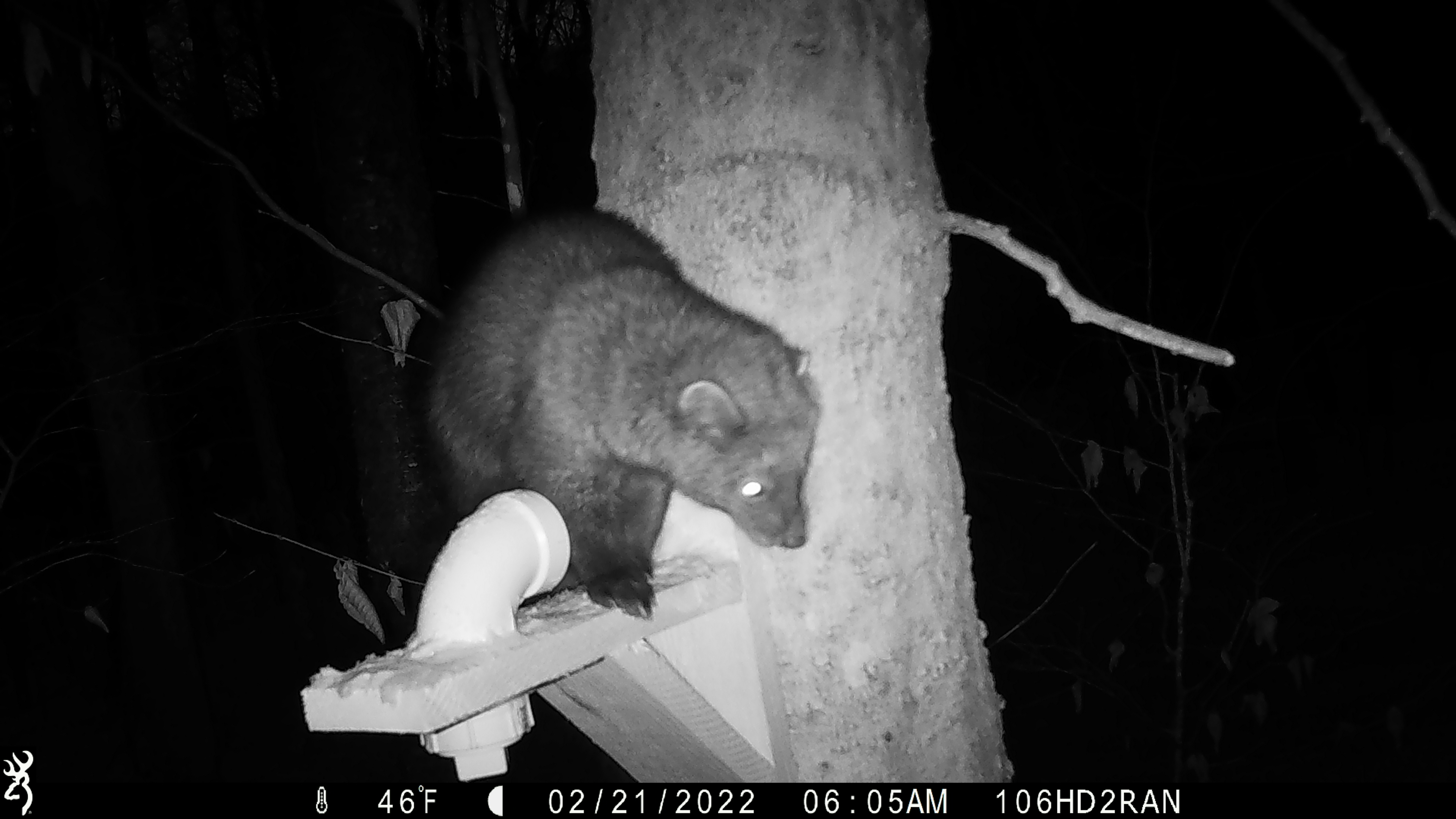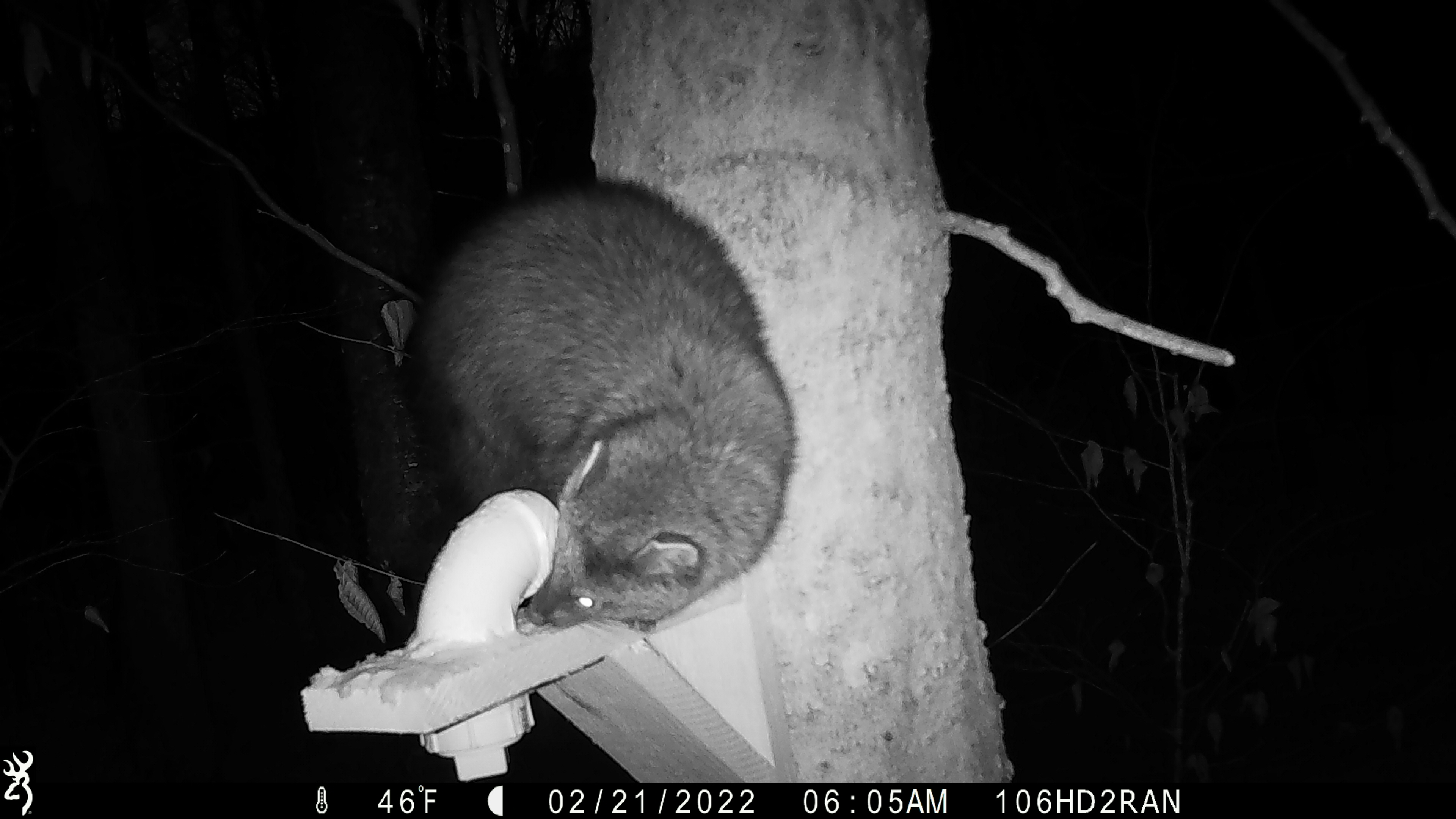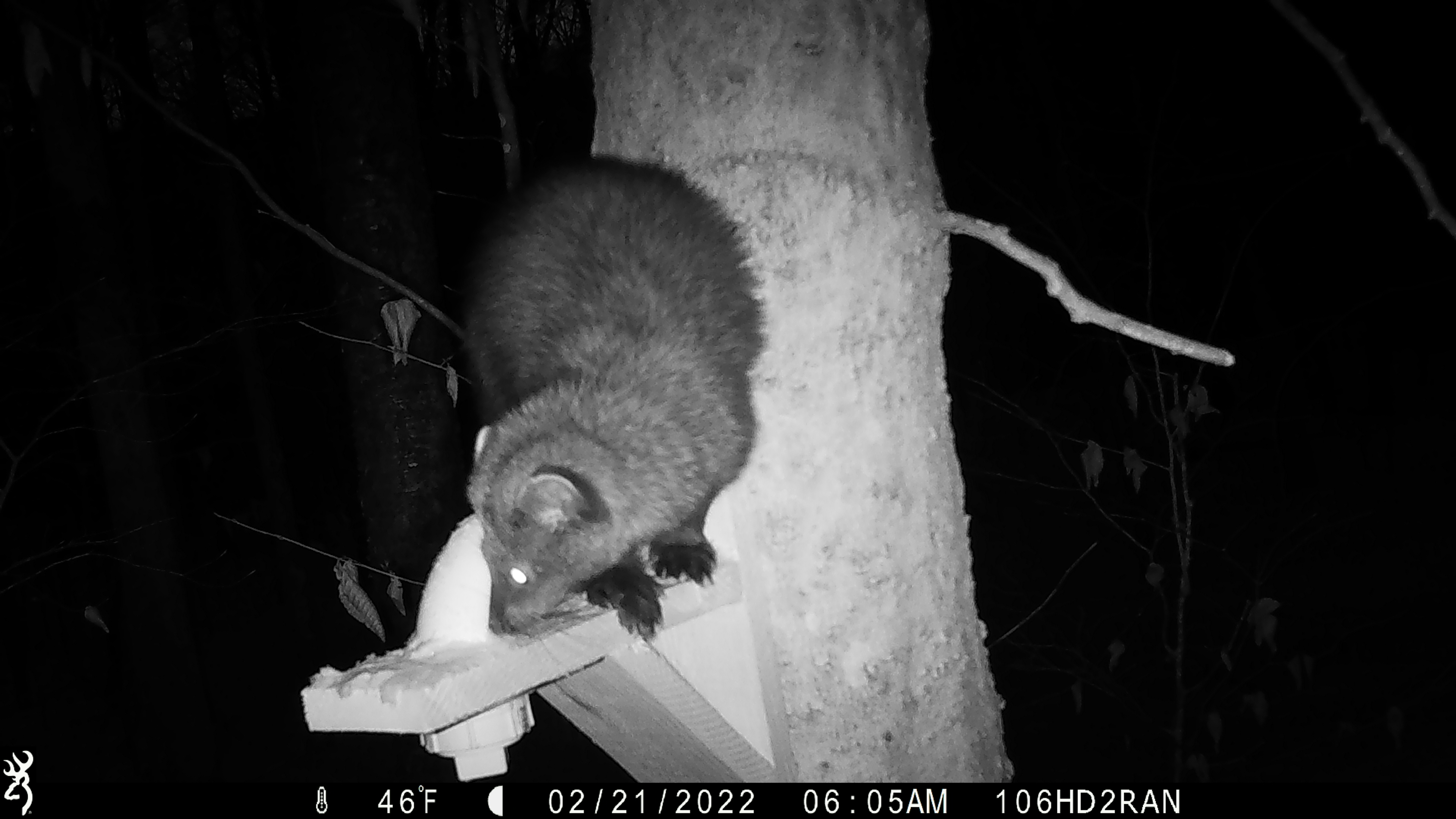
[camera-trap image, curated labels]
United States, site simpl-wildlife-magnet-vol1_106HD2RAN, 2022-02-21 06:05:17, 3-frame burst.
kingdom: Animalia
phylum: Chordata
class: Mammalia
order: Carnivora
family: Mustelidae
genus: Pekania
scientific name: Pekania pennanti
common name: fisher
Fisher (Pekania pennanti).